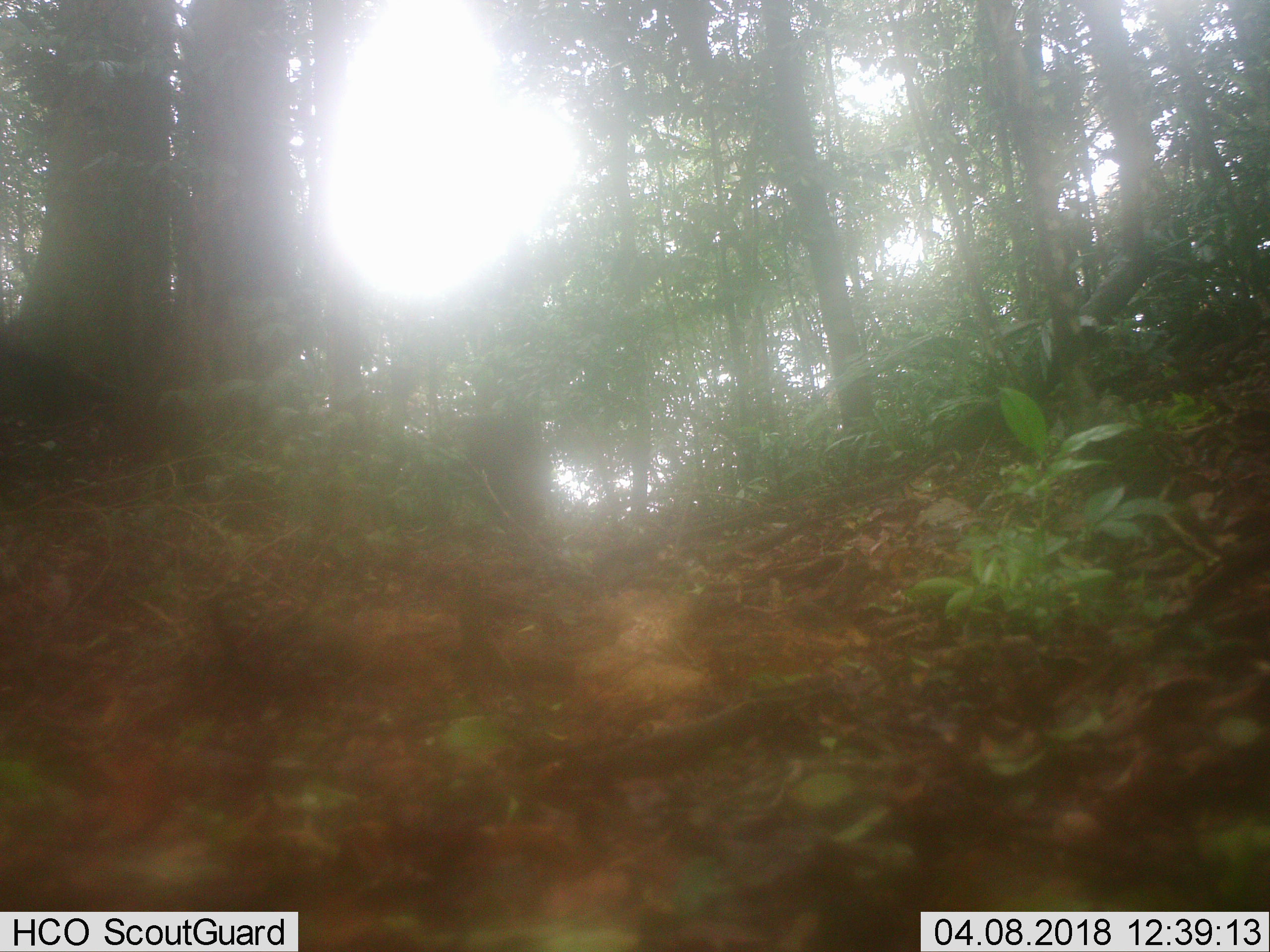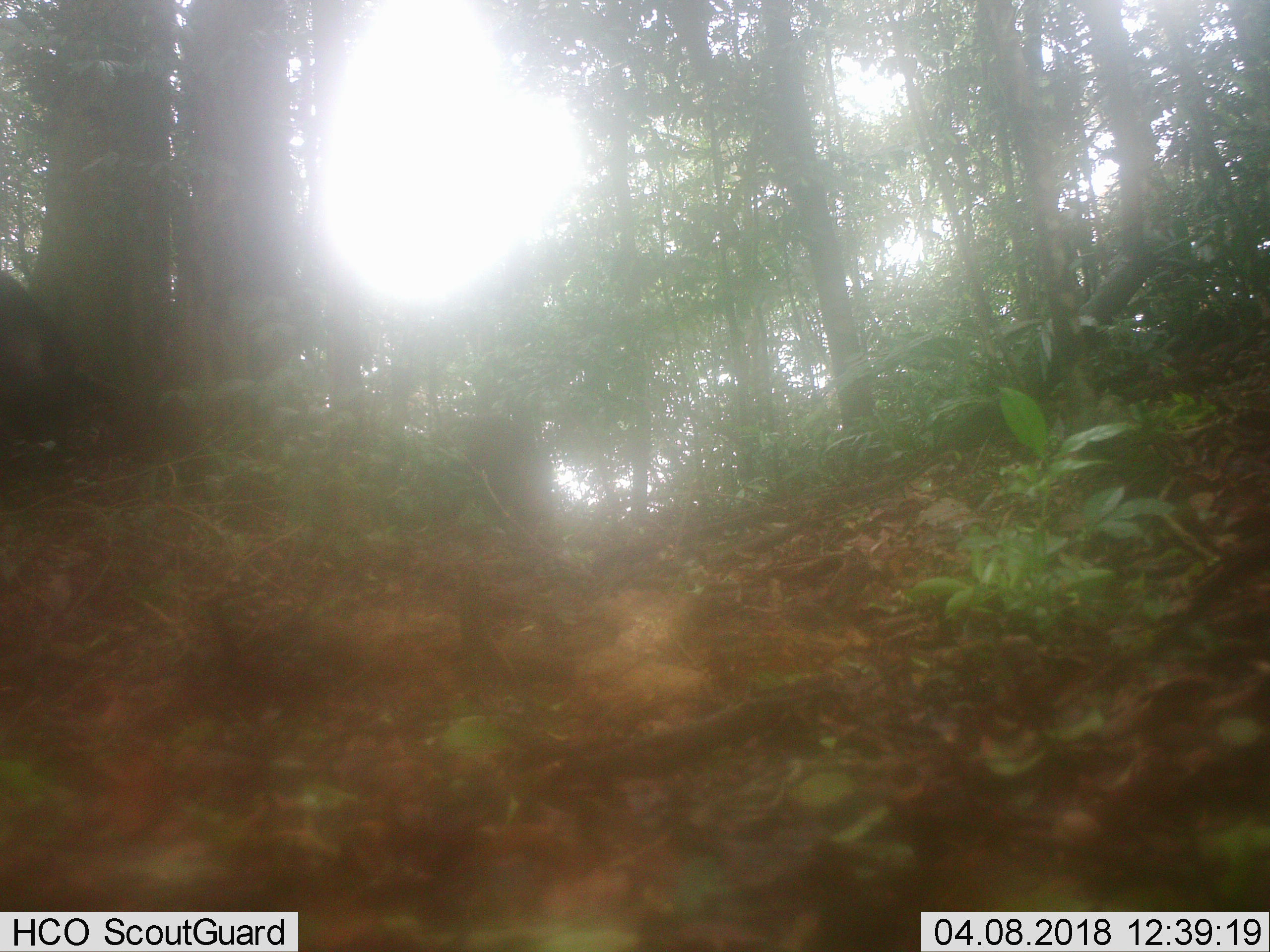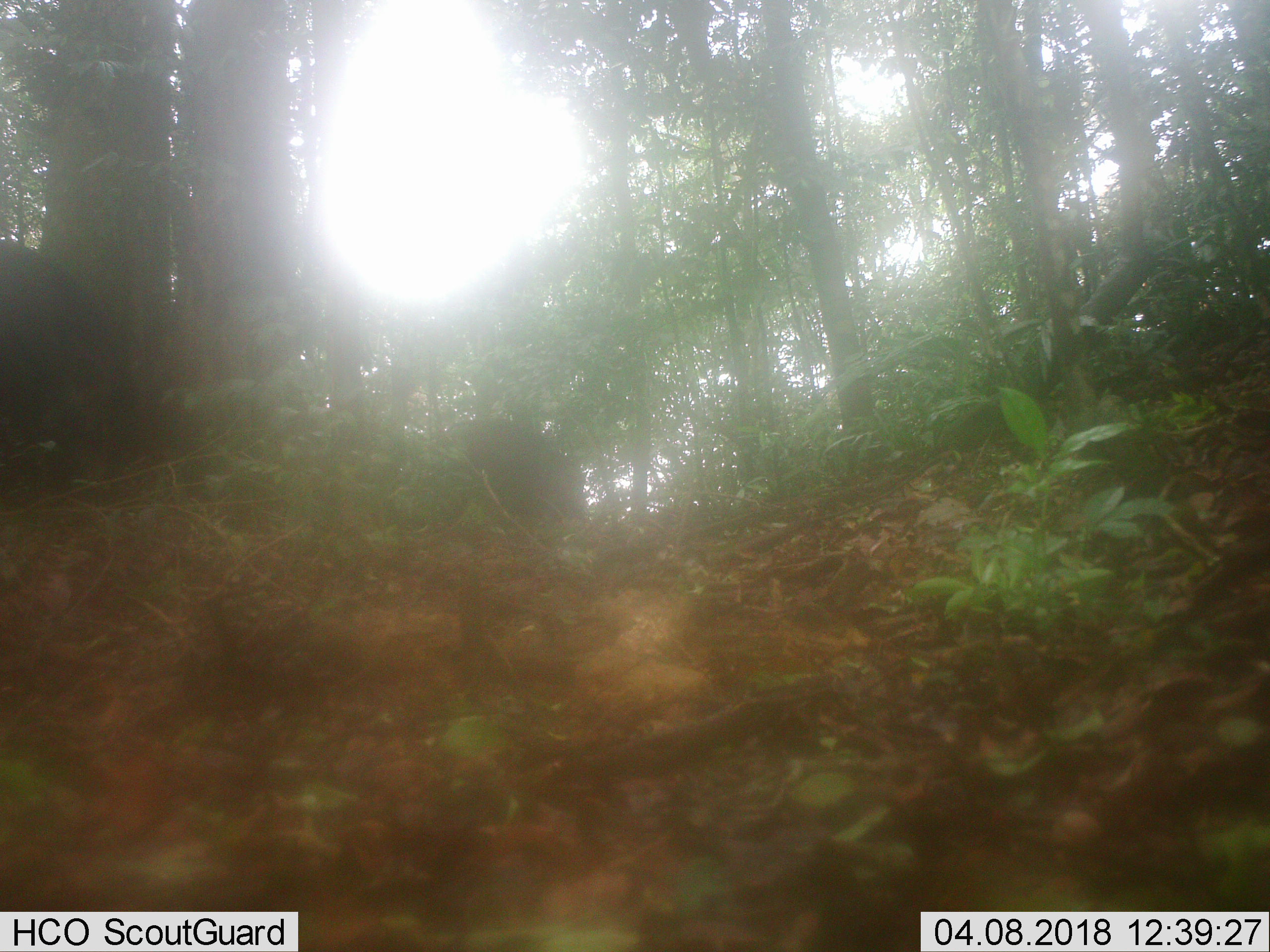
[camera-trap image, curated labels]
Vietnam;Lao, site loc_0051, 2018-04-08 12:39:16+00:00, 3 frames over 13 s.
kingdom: Animalia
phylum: Chordata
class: Mammalia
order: Artiodactyla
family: Suidae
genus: Sus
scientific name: Sus scrofa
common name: eurasian wild pig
Eurasian wild pig (Sus scrofa). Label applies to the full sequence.